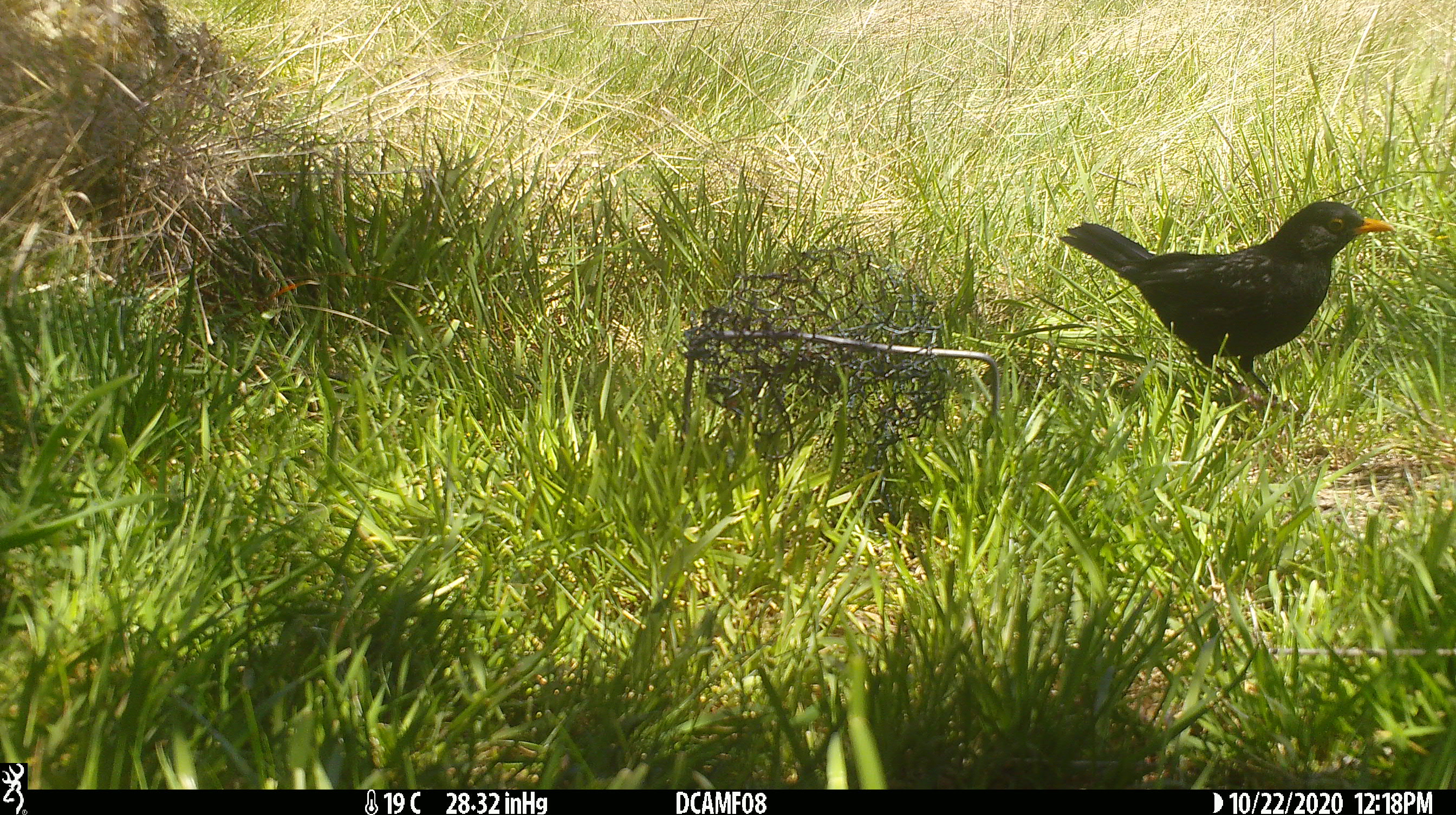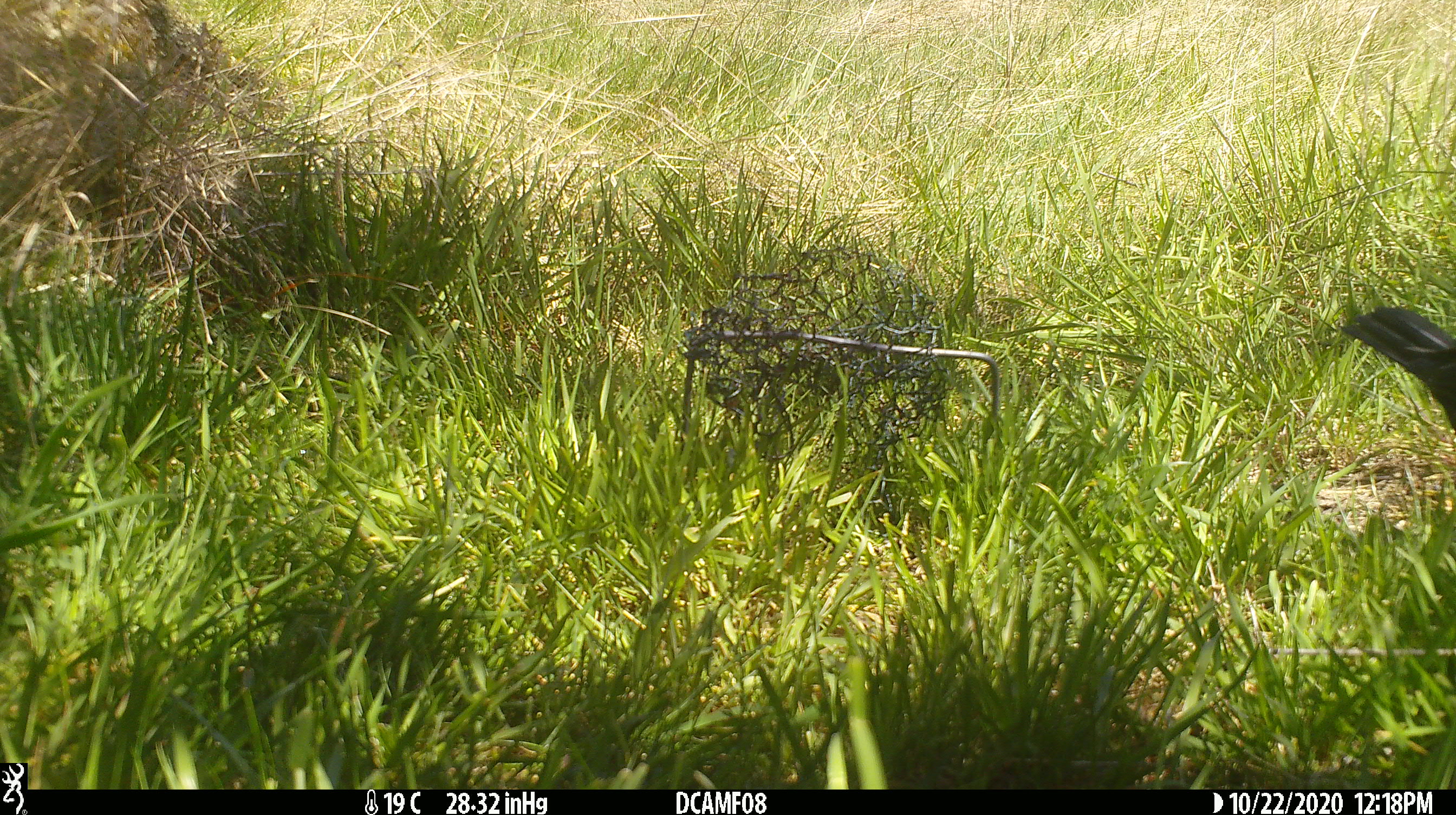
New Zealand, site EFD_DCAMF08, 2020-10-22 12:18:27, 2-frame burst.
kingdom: Animalia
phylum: Chordata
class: Aves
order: Passeriformes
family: Turdidae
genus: Turdus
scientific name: Turdus merula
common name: eurasian blackbird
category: blackbird